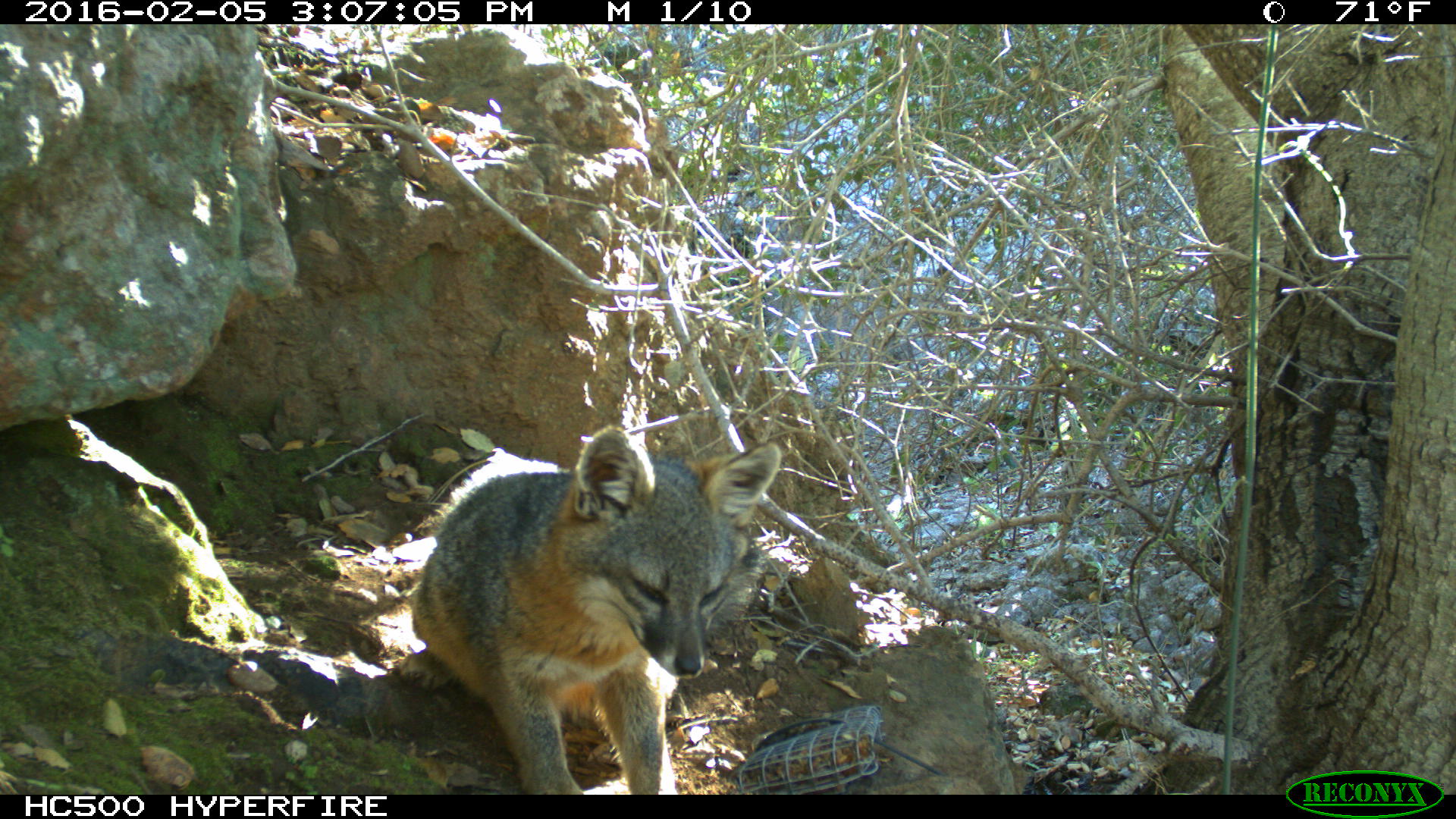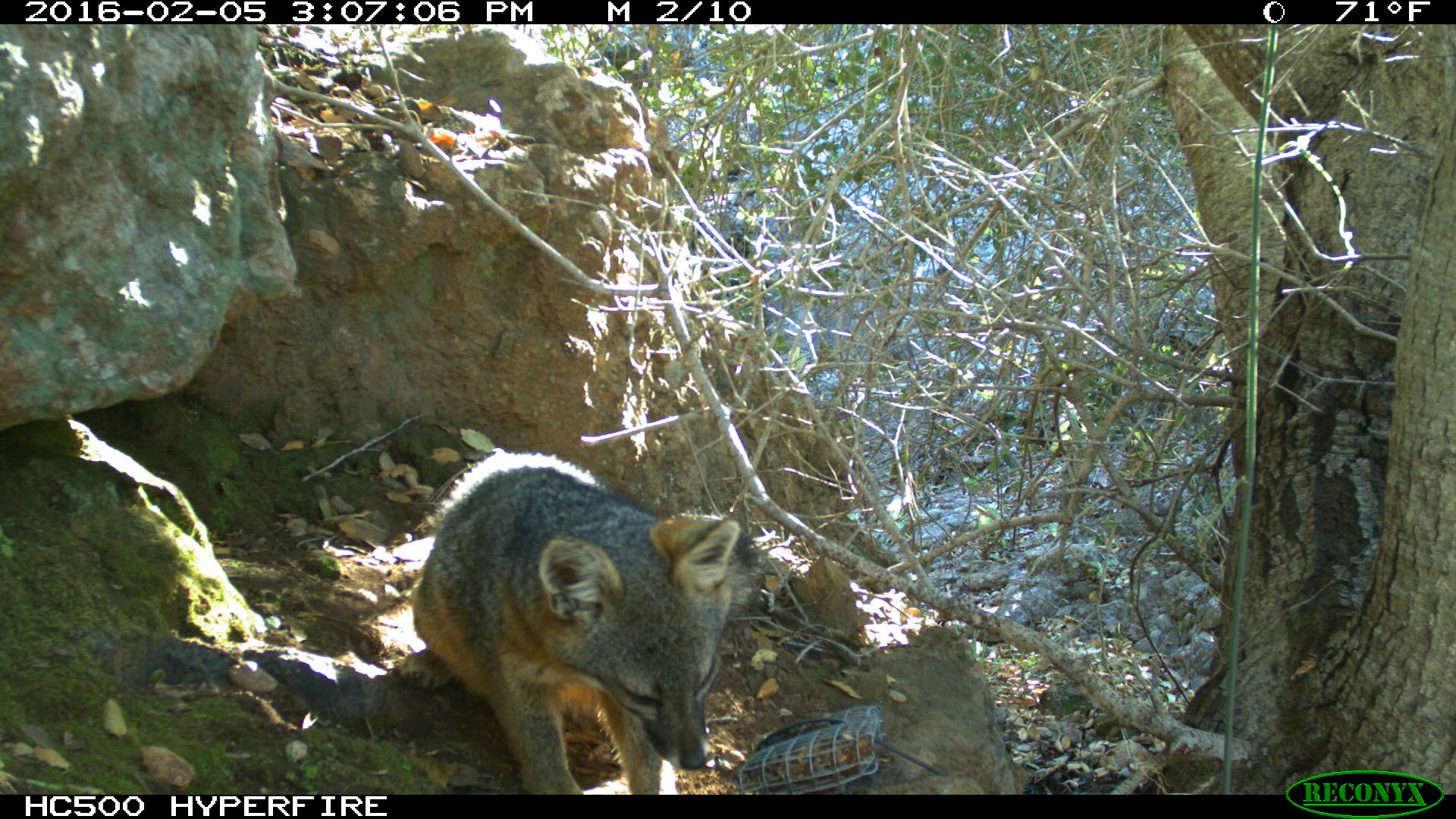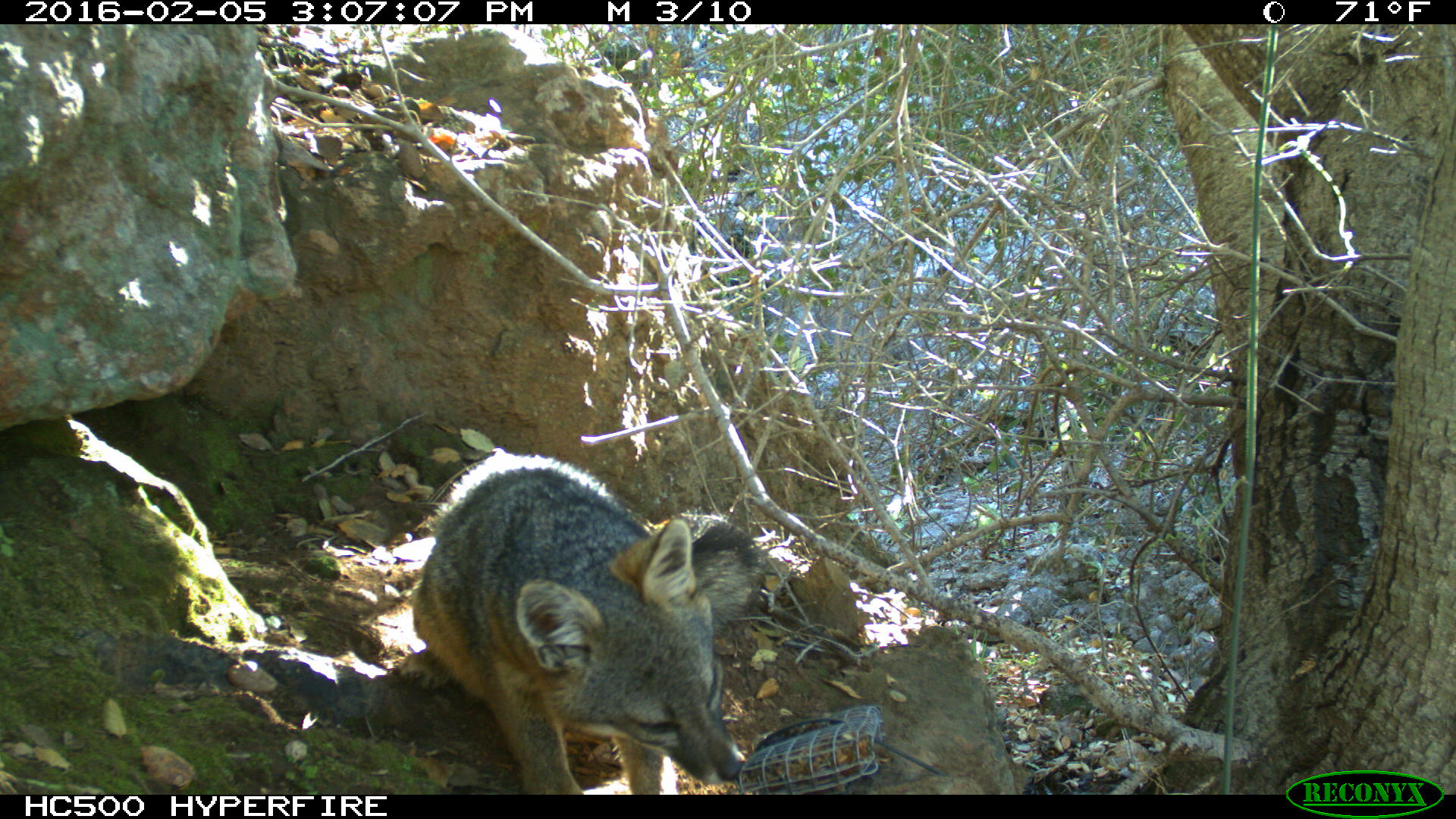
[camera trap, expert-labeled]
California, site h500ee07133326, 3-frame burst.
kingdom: Animalia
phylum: Chordata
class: Mammalia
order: Carnivora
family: Canidae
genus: Urocyon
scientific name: Urocyon littoralis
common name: island fox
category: fox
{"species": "fox (island fox) (Urocyon littoralis)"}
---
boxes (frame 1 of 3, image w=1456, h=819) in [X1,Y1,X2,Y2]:
fox: [390,426,783,793]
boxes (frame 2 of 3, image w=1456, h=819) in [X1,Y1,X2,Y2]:
fox: [394,450,755,794]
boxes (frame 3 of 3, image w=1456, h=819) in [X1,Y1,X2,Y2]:
fox: [410,455,762,793]